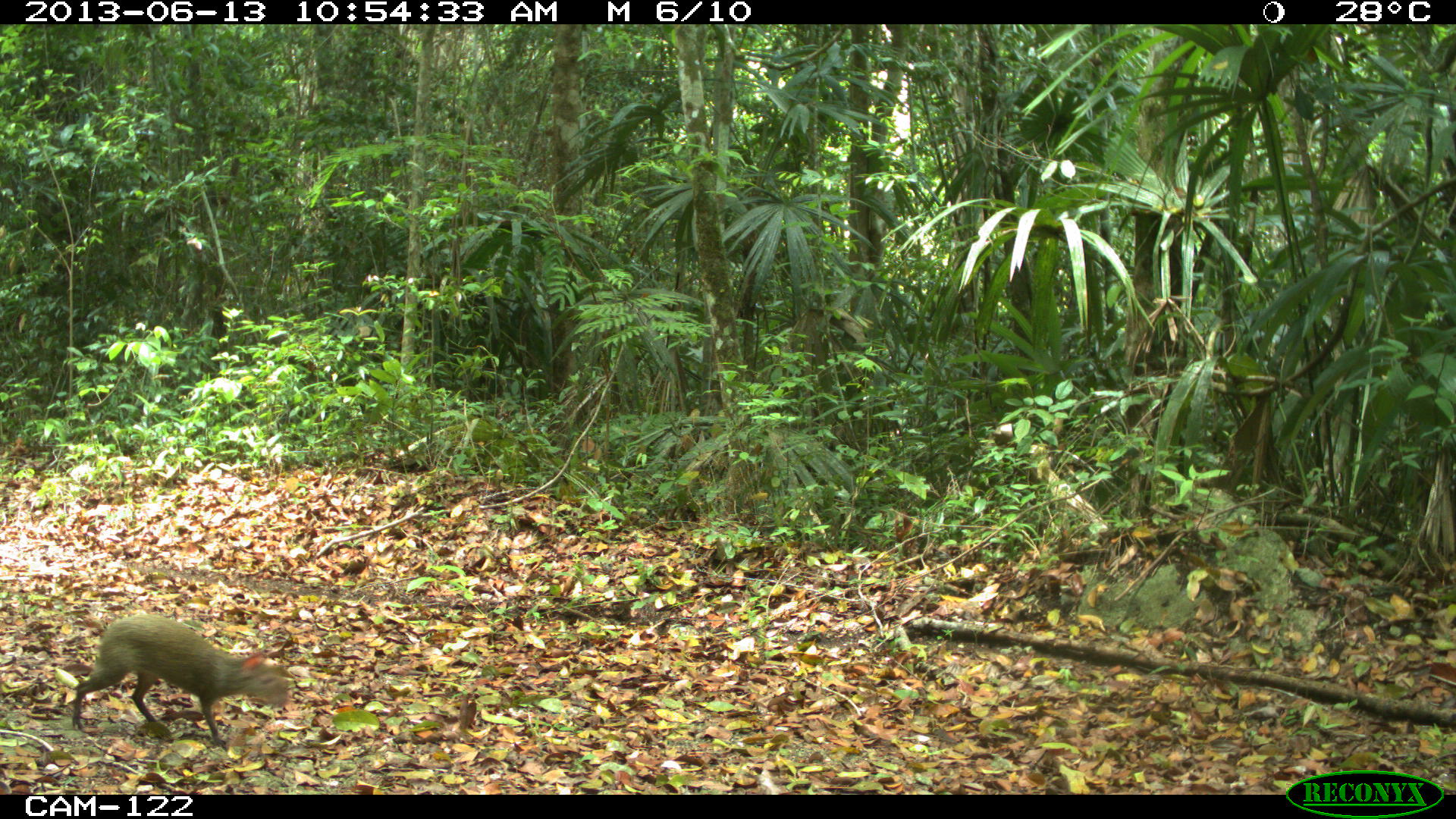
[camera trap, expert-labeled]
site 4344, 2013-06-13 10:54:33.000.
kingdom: Animalia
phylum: Chordata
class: Mammalia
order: Rodentia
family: Dasyproctidae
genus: Dasyprocta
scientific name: Dasyprocta punctata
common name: central american agouti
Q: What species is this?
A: Dasyprocta punctata (central american agouti).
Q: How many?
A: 1.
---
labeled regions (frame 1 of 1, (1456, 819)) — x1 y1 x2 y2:
dasyprocta punctata: 68 612 294 747